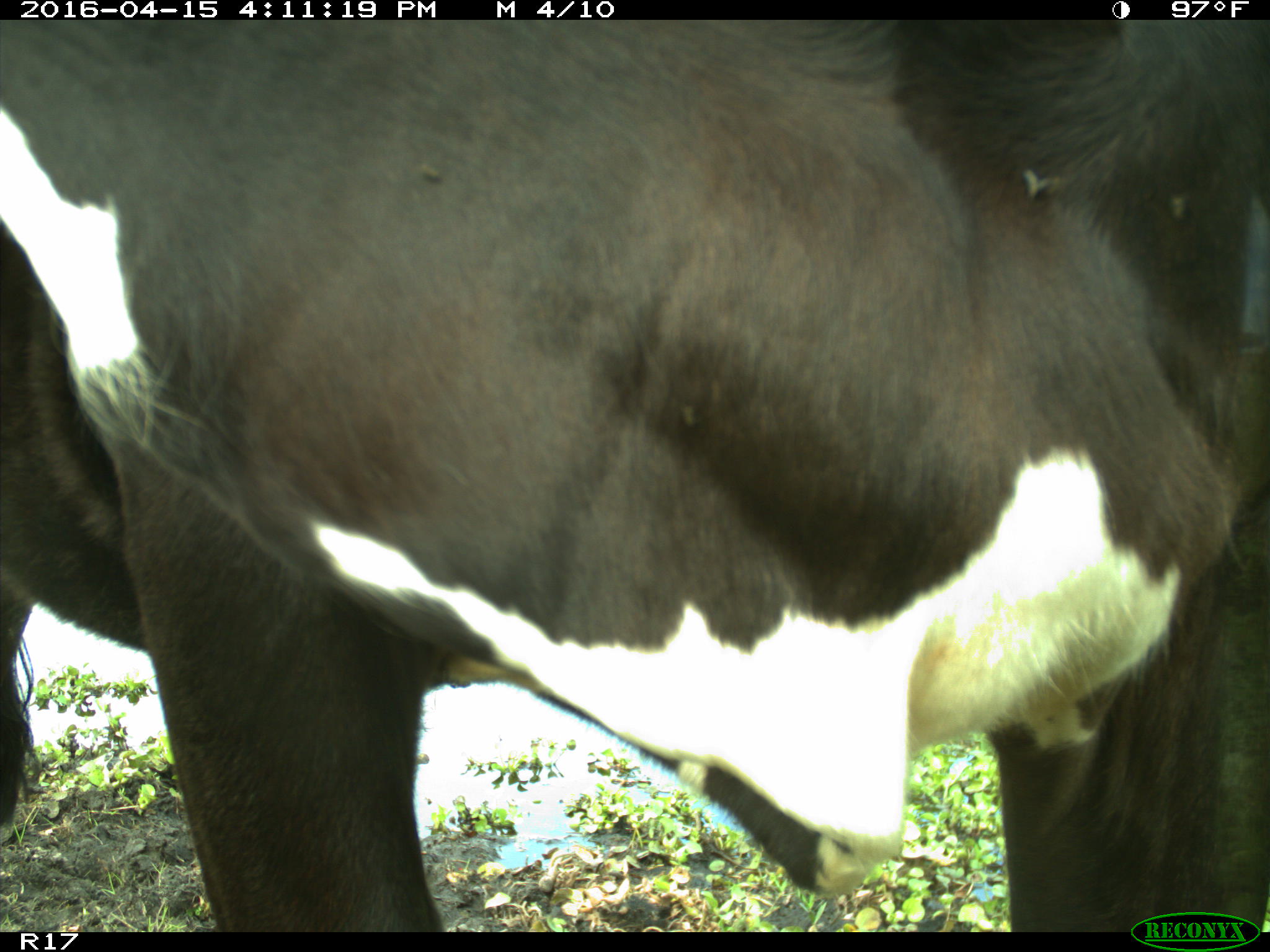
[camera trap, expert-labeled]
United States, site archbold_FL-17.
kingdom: Animalia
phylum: Chordata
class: Mammalia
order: Artiodactyla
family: Bovidae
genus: Bos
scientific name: Bos taurus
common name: domestic cow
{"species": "Bos taurus (domestic cow)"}